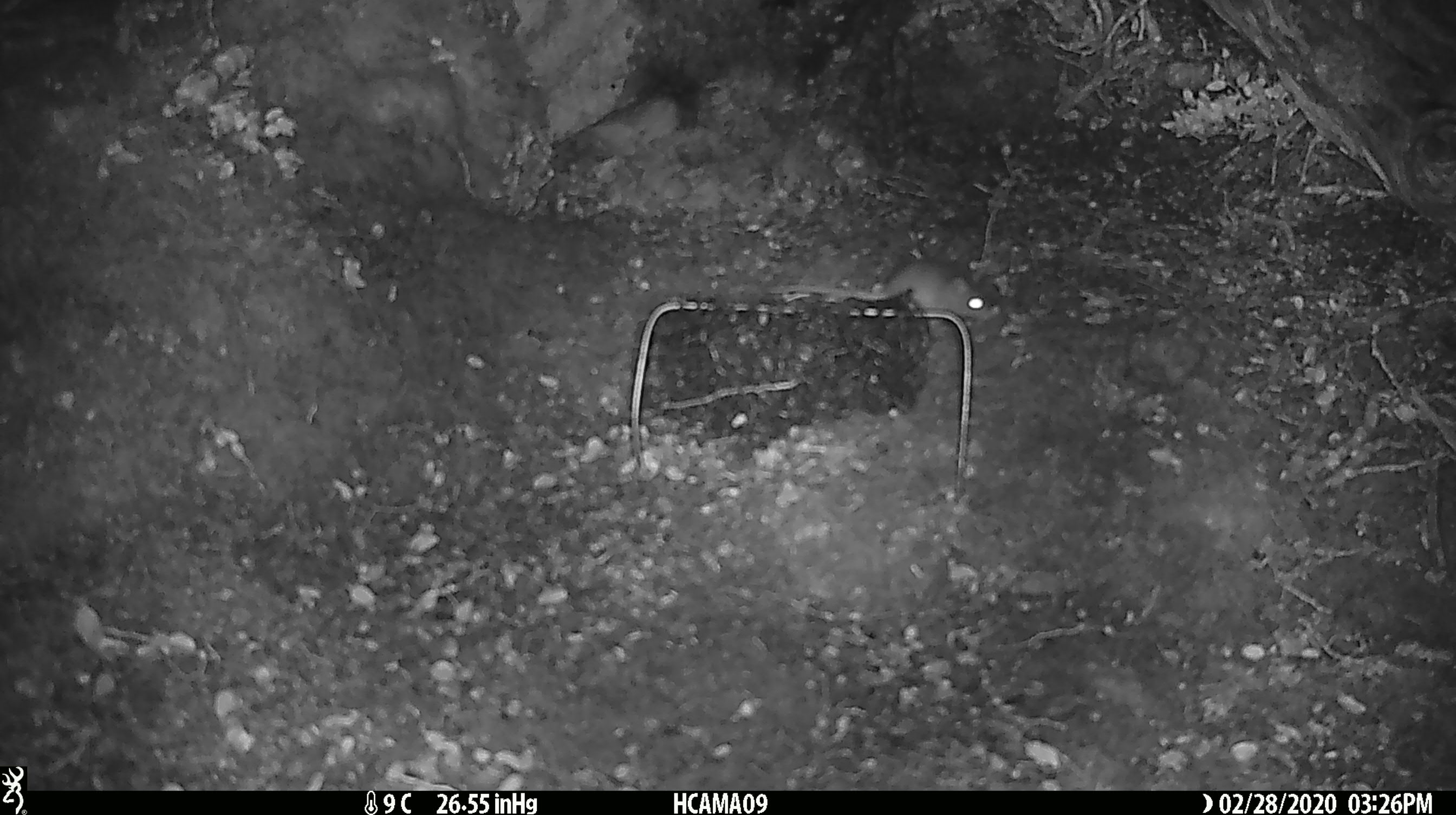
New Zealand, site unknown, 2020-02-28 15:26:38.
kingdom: Animalia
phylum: Chordata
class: Mammalia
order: Rodentia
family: Muridae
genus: Mus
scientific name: Mus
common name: mouse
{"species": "mouse (Mus)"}